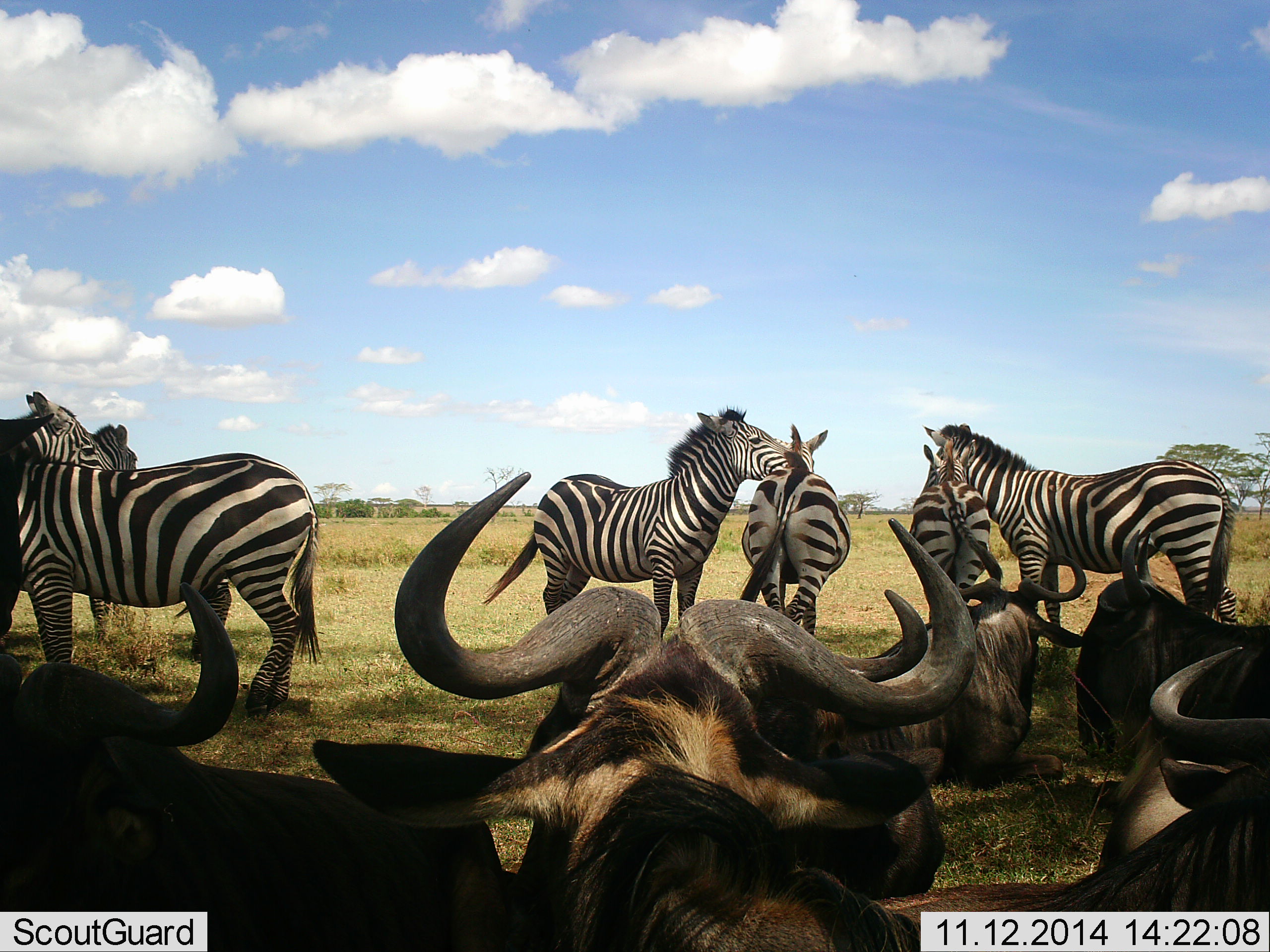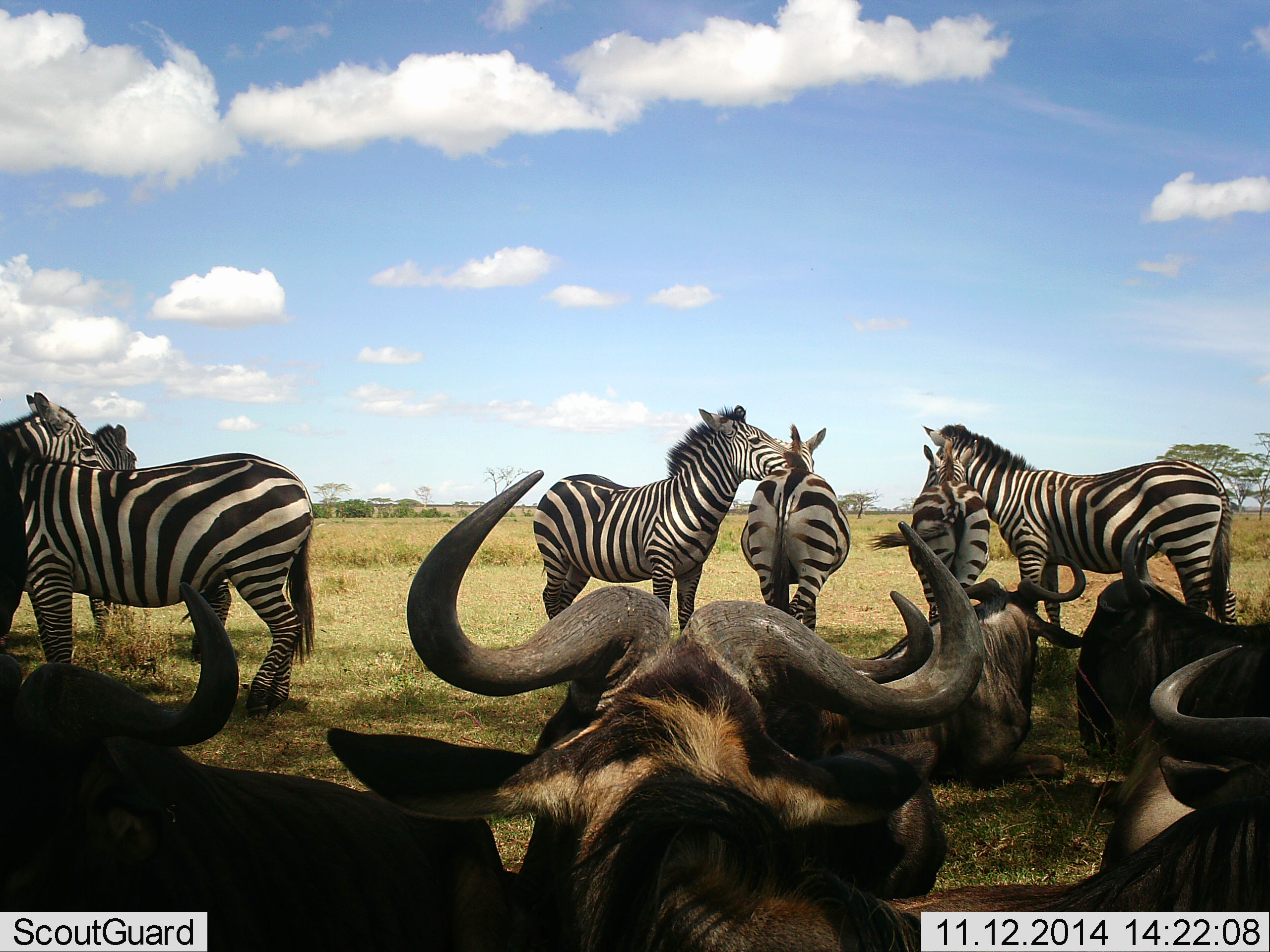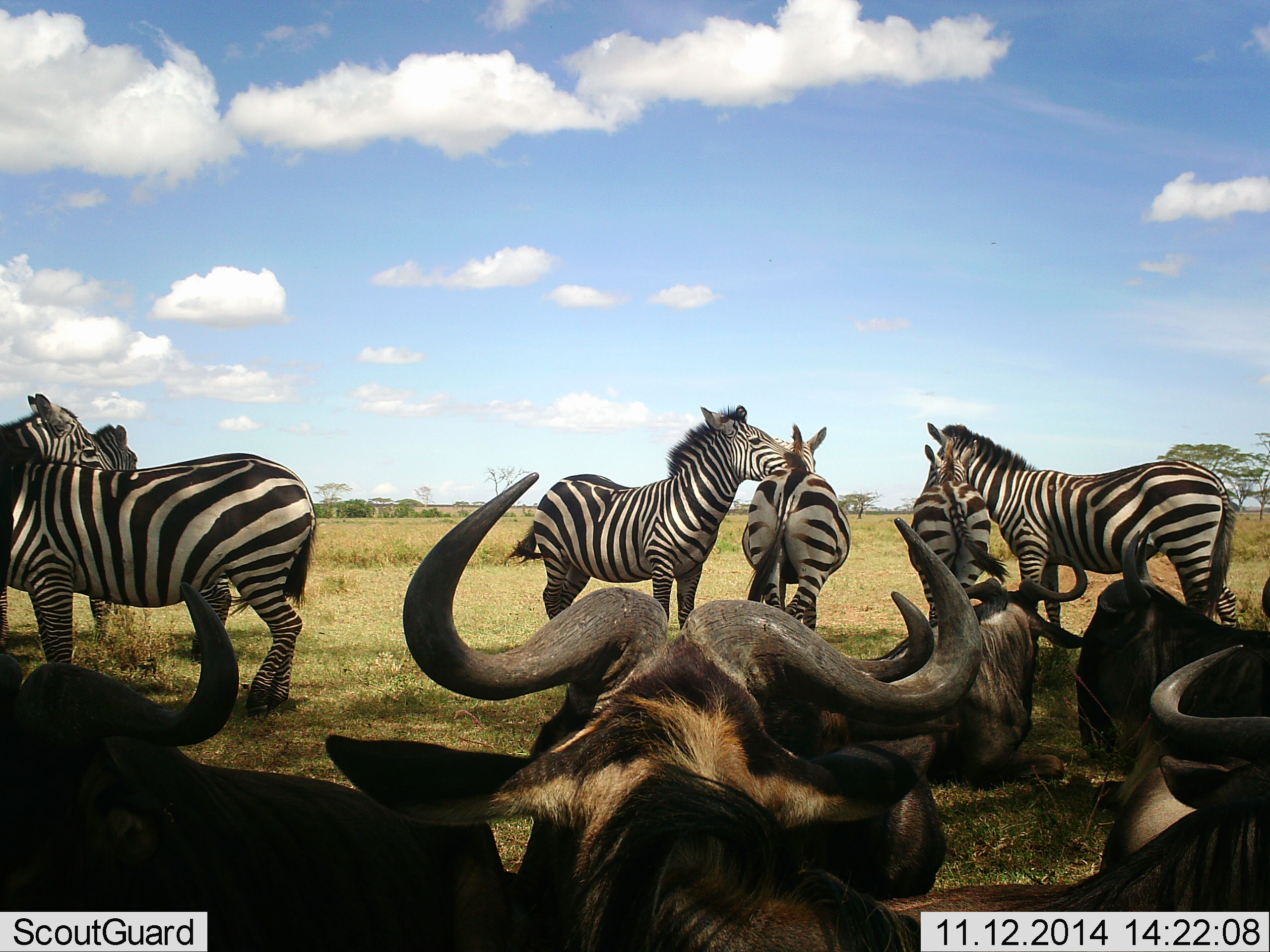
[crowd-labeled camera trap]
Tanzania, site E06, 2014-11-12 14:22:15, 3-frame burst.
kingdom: Animalia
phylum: Chordata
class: Mammalia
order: Artiodactyla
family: Bovidae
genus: Connochaetes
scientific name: Connochaetes taurinus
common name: blue wildebeest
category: wildebeest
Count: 5.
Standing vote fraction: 10%.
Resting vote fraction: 90%.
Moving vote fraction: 0%.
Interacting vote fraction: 0%.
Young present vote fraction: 0%.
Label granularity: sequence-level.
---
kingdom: Animalia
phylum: Chordata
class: Mammalia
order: Perissodactyla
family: Equidae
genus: Equus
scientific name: Equus quagga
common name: plains zebra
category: zebra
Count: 7.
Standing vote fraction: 90%.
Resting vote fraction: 30%.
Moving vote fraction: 0%.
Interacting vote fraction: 10%.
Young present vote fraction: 0%.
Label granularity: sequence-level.